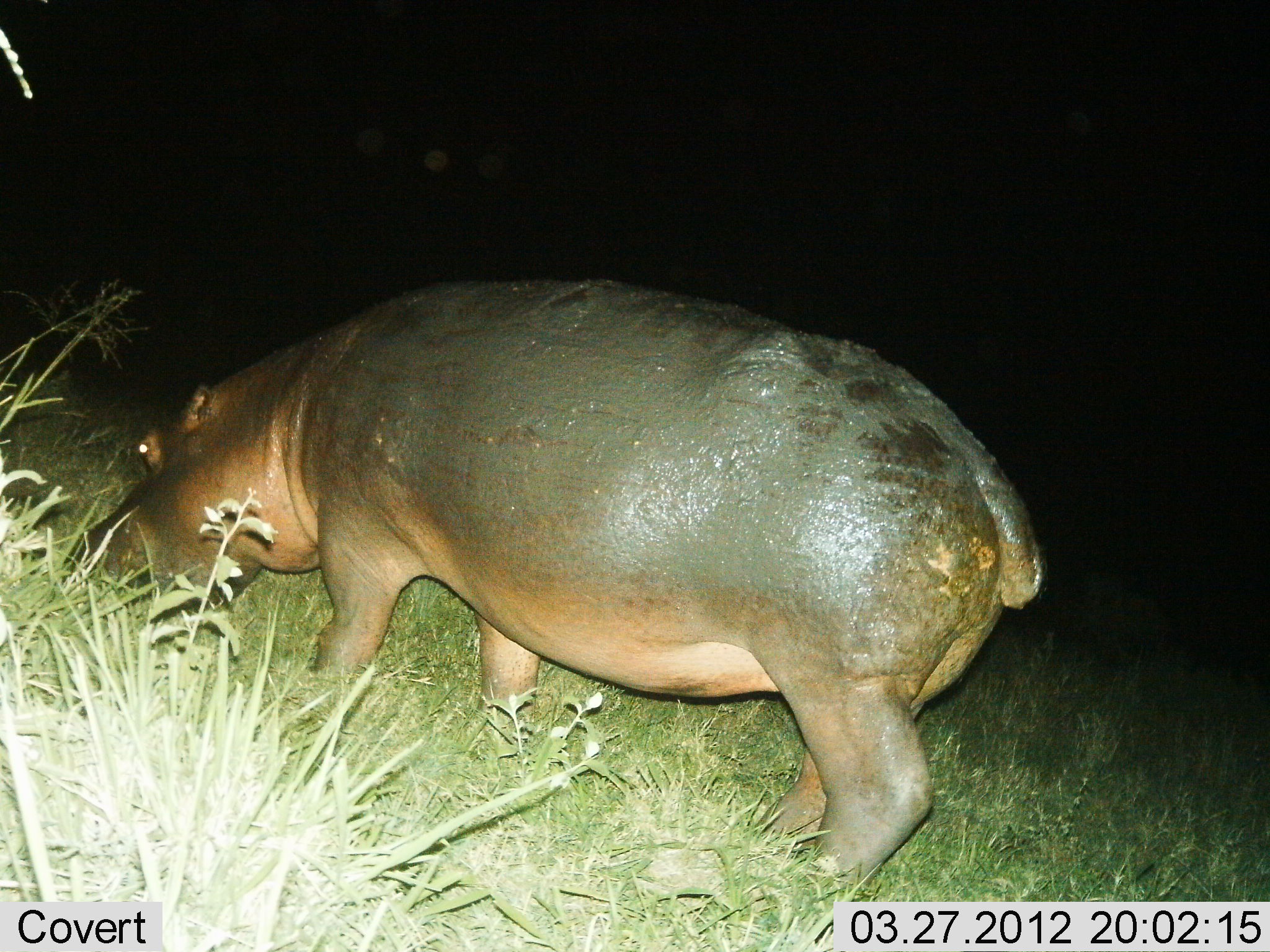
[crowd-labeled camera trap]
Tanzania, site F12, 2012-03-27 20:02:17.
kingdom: Animalia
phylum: Chordata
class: Mammalia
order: Artiodactyla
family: Hippopotamidae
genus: Hippopotamus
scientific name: Hippopotamus amphibius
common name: hippopotamus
Hippopotamus (Hippopotamus amphibius), count 1. Behavior (volunteer vote fractions): standing 16%, resting 0%, moving 21%, interacting 0%. Young present (vote fraction): 0%. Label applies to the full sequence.